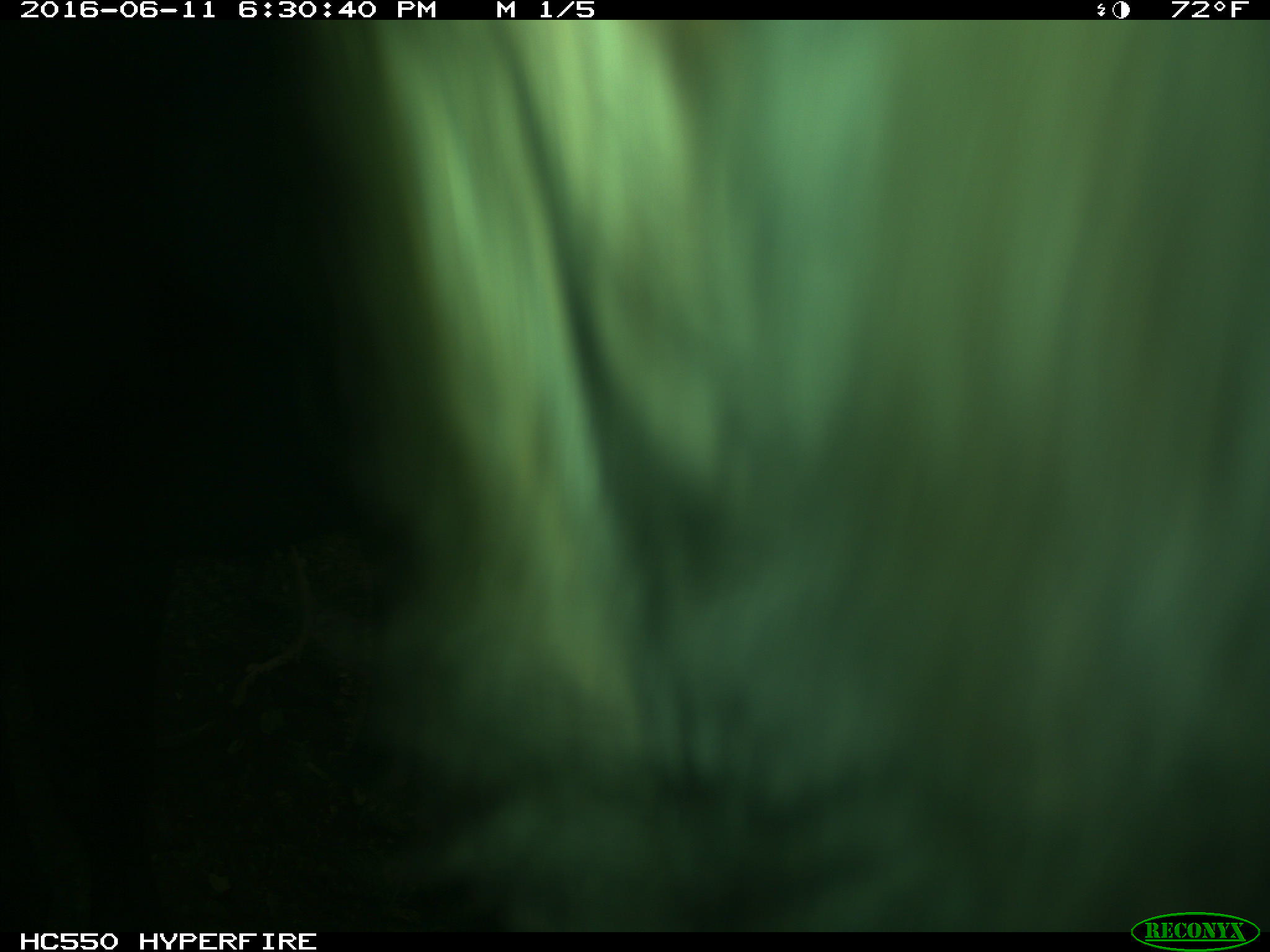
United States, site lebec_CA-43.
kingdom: Animalia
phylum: Chordata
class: Mammalia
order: Artiodactyla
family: Bovidae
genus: Bos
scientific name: Bos taurus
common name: domestic cow